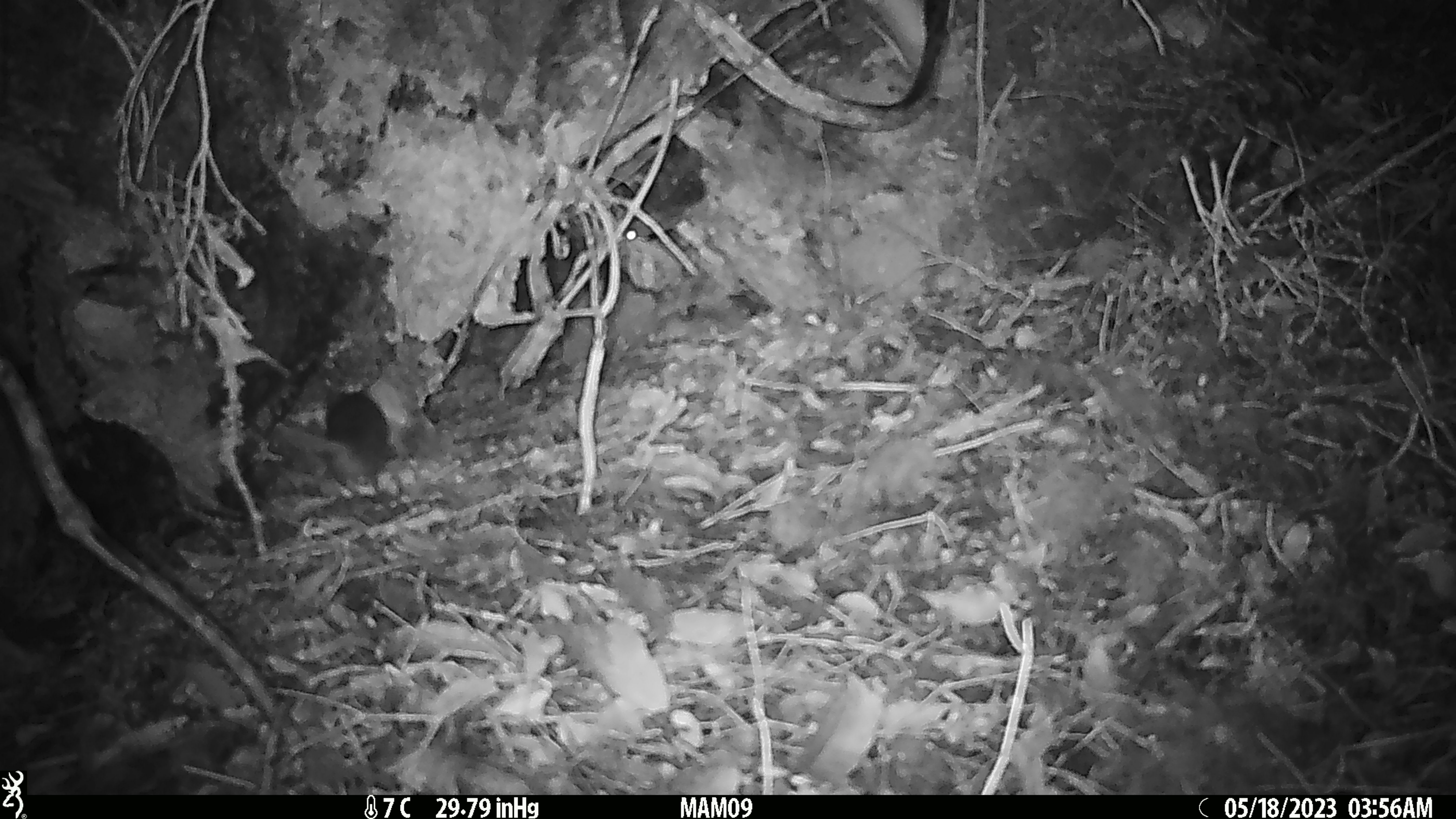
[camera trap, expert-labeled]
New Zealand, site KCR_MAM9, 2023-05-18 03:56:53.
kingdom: Animalia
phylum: Chordata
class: Mammalia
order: Rodentia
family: Muridae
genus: Rattus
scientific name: Rattus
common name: rat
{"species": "rat (Rattus)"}